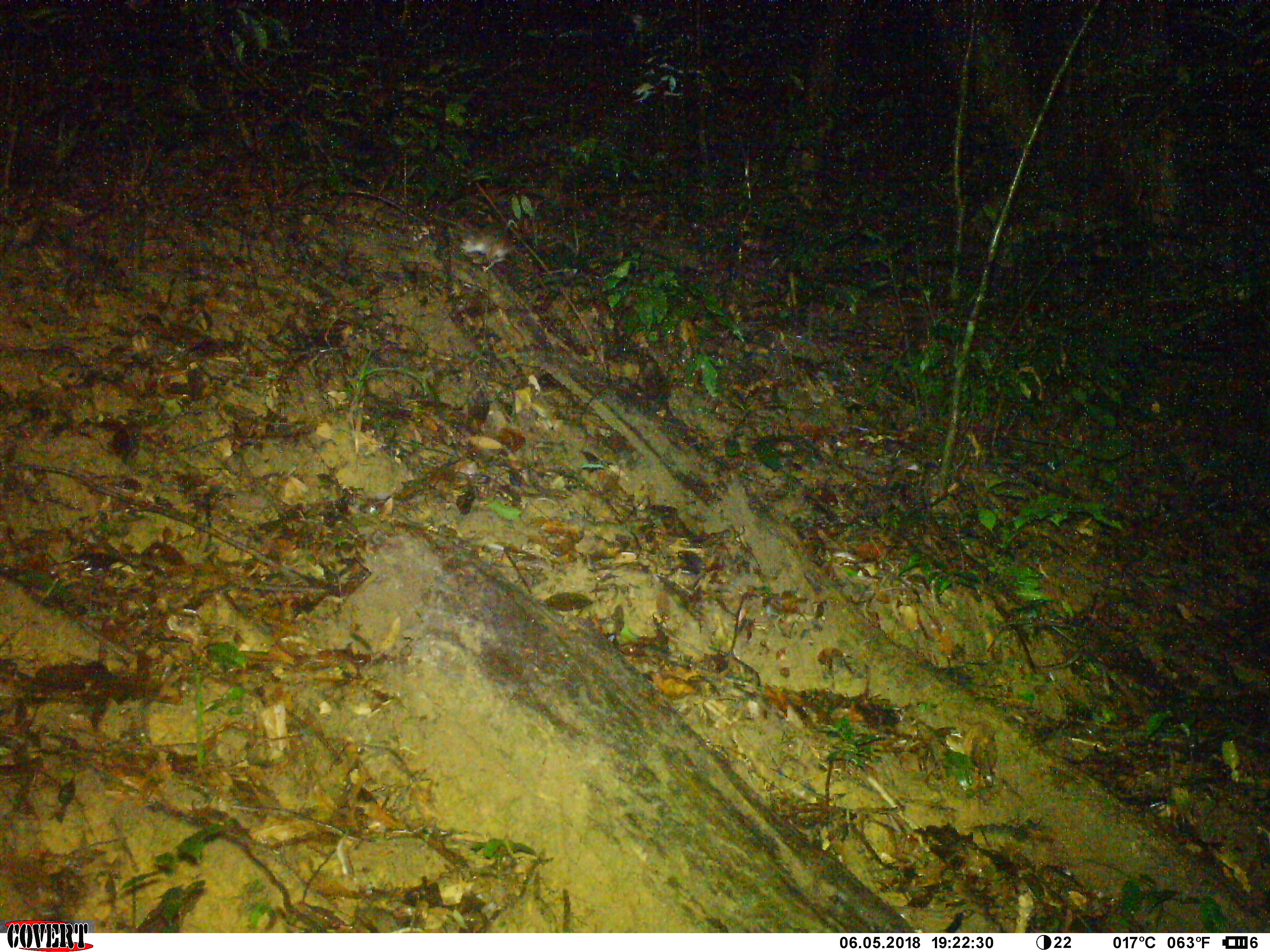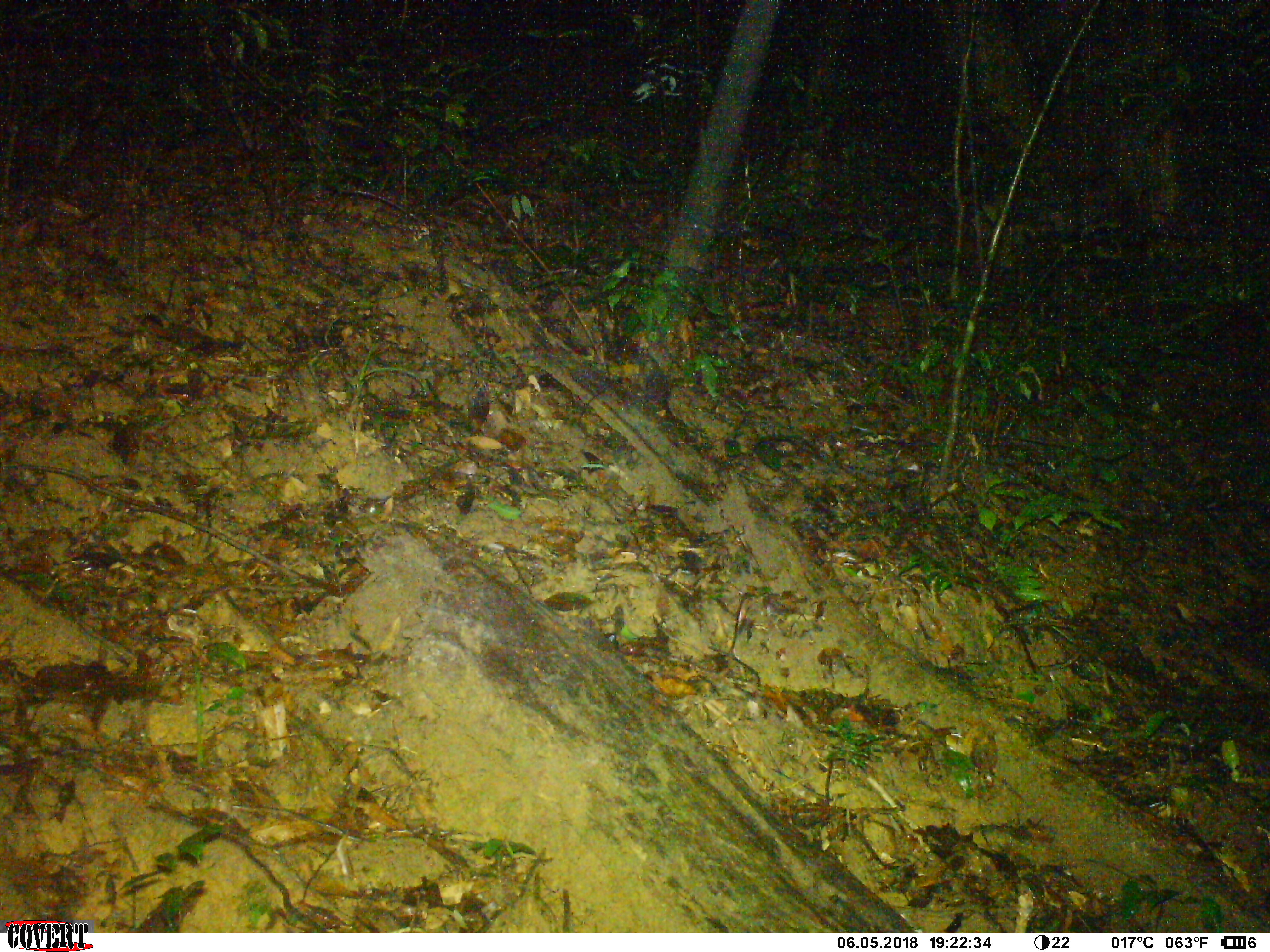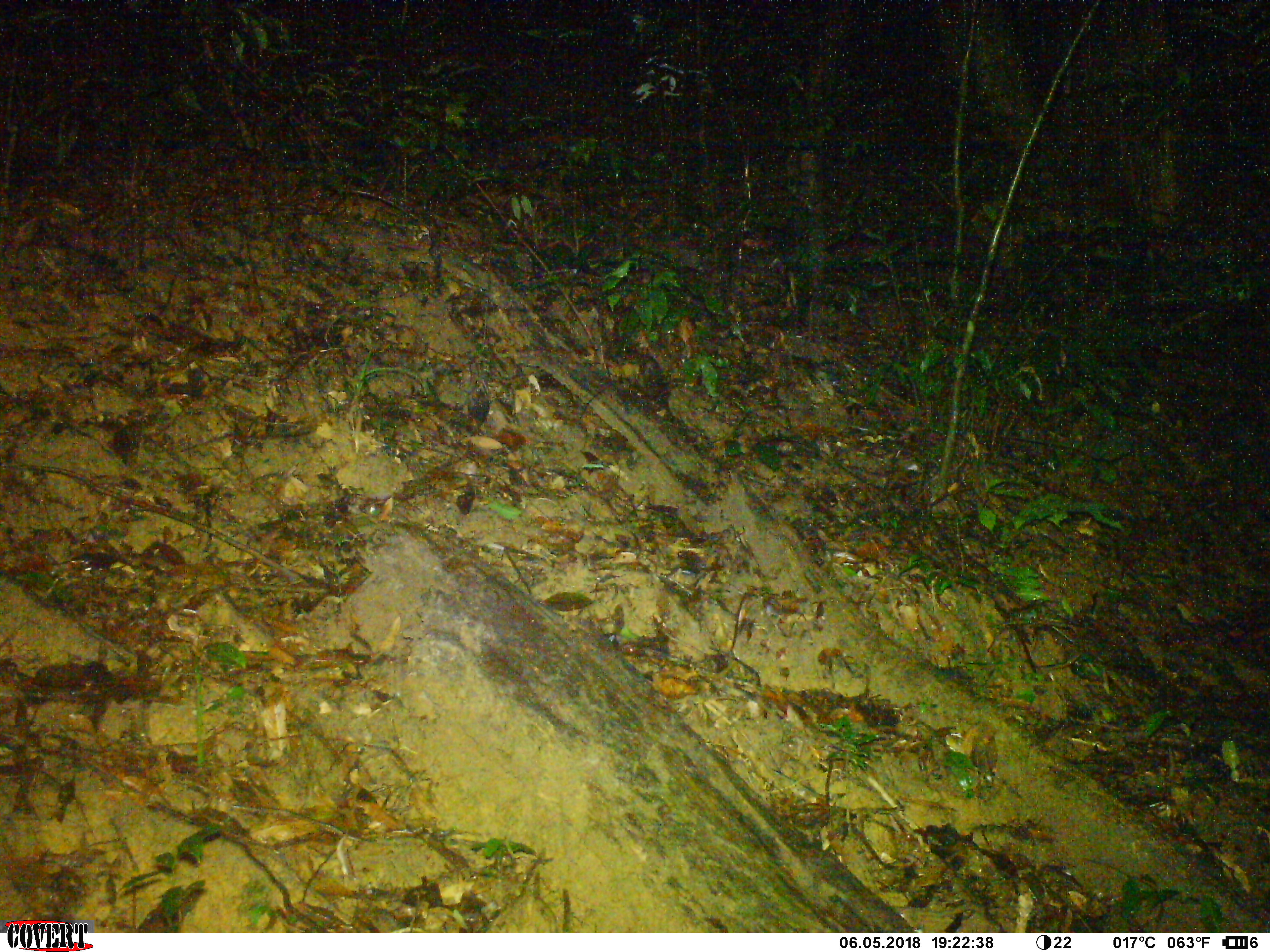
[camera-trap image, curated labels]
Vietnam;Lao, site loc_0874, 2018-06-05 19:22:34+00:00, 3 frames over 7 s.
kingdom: Animalia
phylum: Chordata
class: Mammalia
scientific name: Mammalia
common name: mammal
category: unidentified small mammal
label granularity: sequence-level